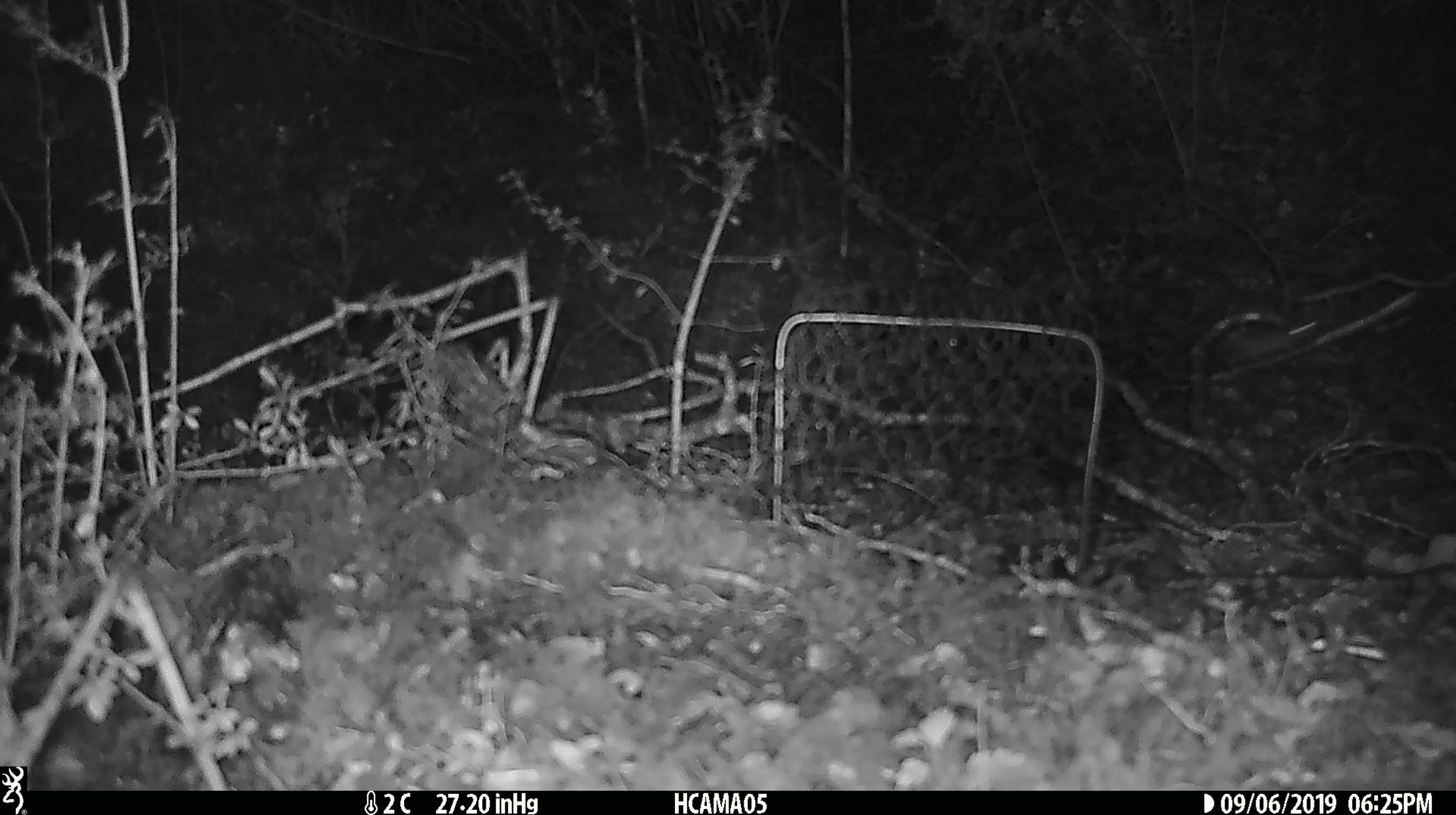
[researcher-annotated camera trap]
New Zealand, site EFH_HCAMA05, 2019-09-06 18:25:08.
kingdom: Animalia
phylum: Chordata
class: Mammalia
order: Rodentia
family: Muridae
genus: Mus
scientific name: Mus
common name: mouse